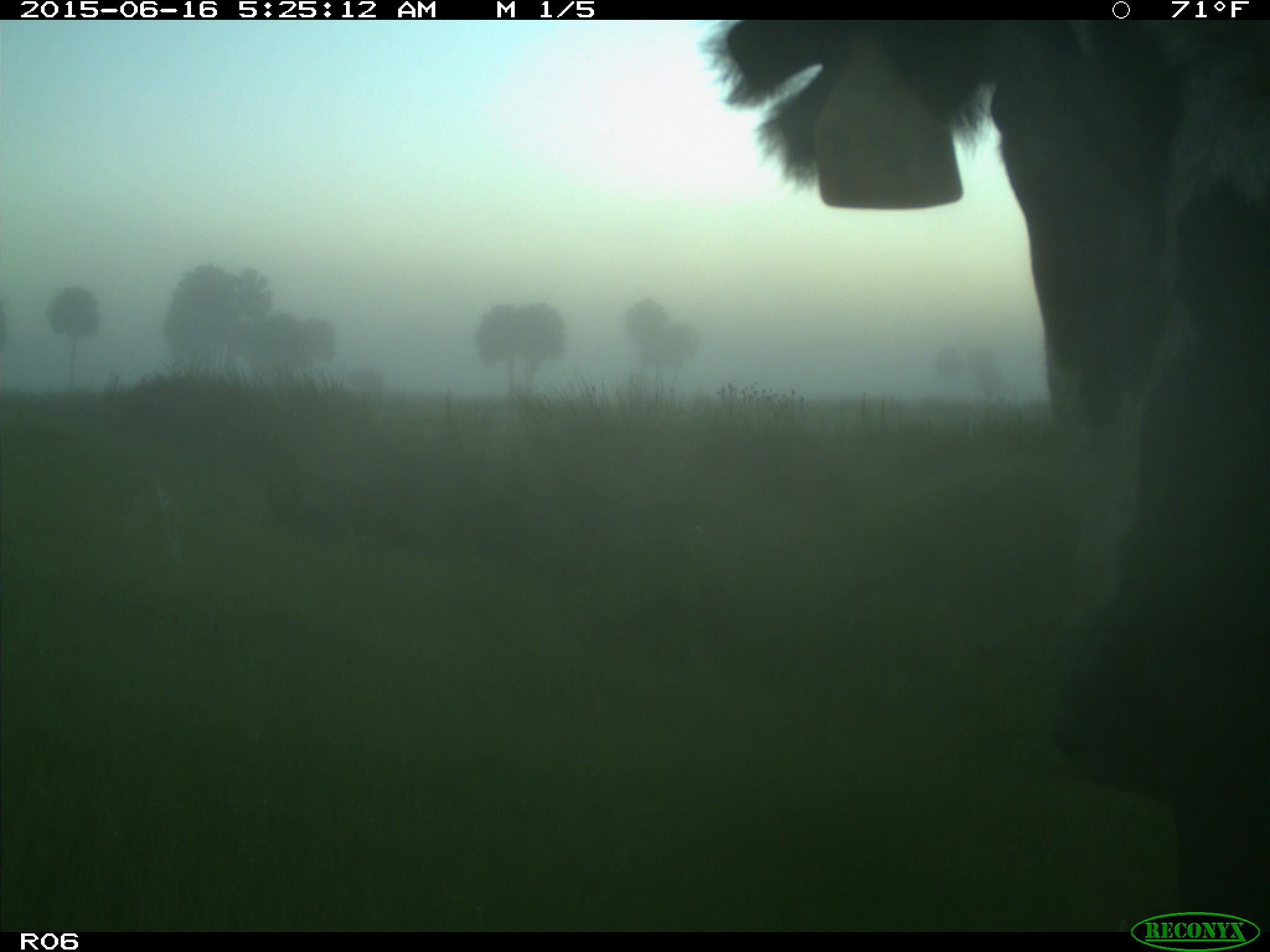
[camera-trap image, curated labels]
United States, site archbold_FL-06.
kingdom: Animalia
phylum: Chordata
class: Mammalia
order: Artiodactyla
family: Bovidae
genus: Bos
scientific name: Bos taurus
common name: domestic cow